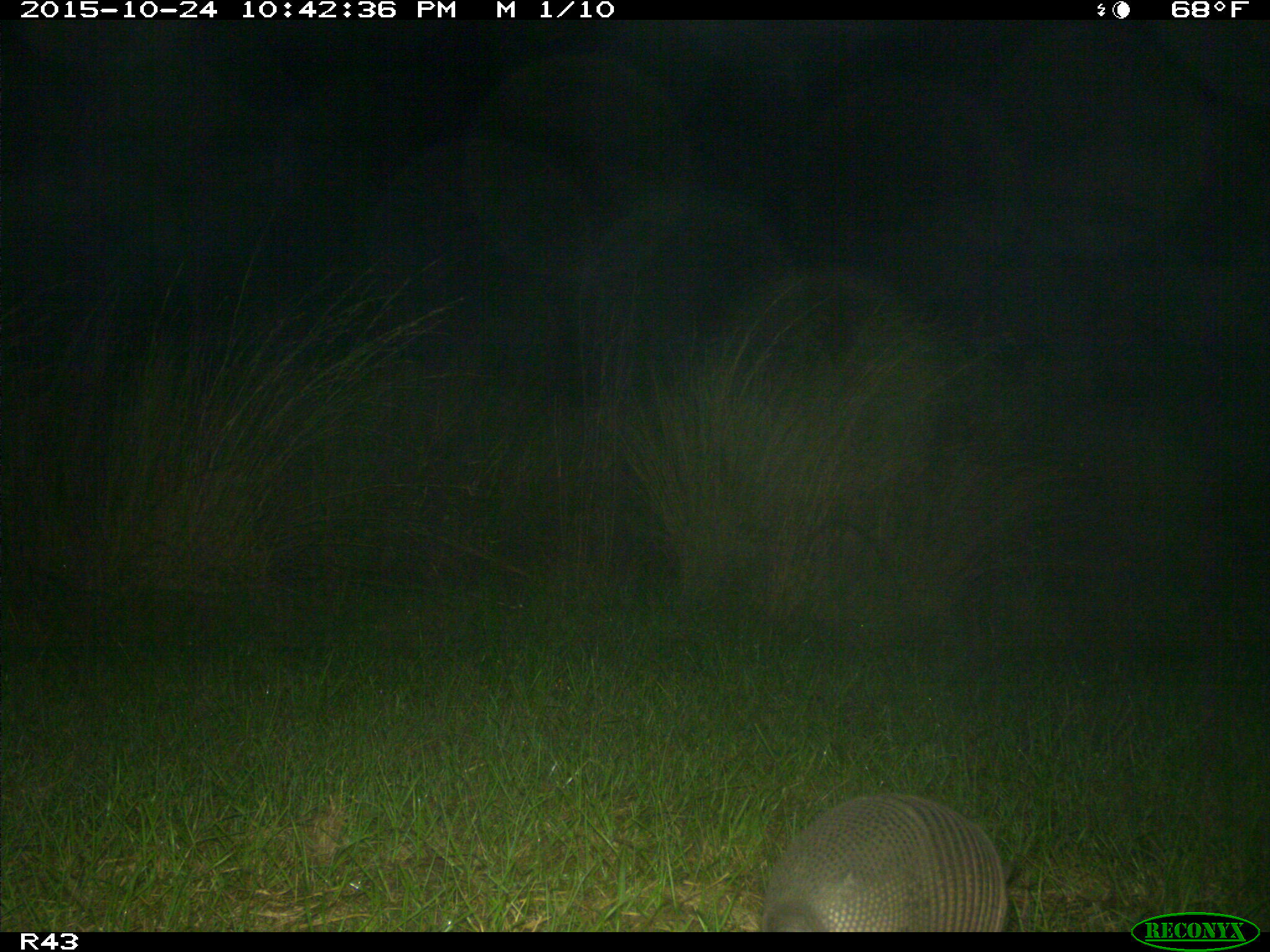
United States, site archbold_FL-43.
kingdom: Animalia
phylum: Chordata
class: Mammalia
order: Cingulata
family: Dasypodidae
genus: Dasypus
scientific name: Dasypus novemcinctus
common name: nine-banded armadillo